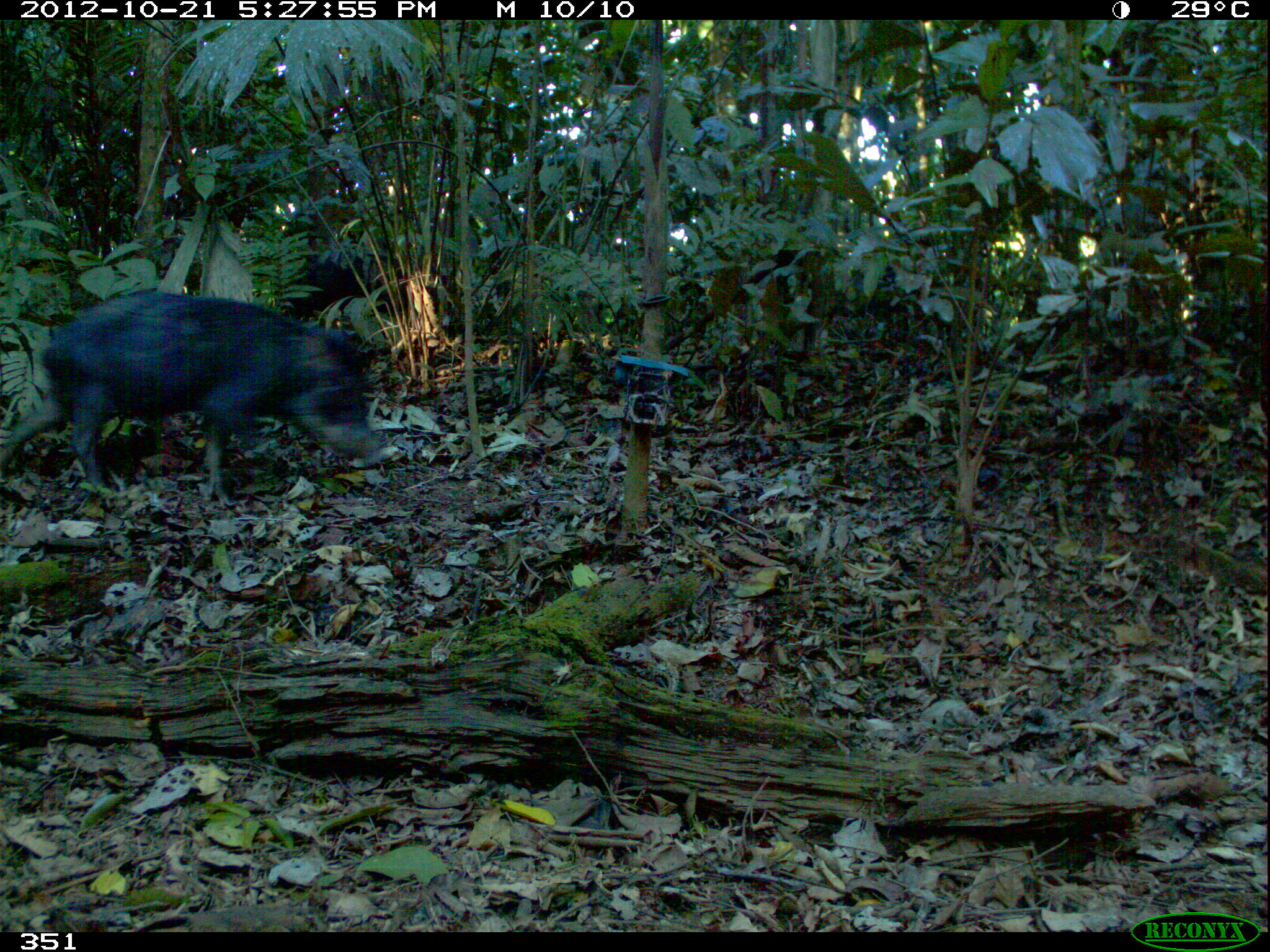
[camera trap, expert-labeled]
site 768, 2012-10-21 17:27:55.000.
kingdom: Animalia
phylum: Chordata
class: Mammalia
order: Artiodactyla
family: Tayassuidae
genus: Tayassu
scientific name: Tayassu pecari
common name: white-lipped peccary